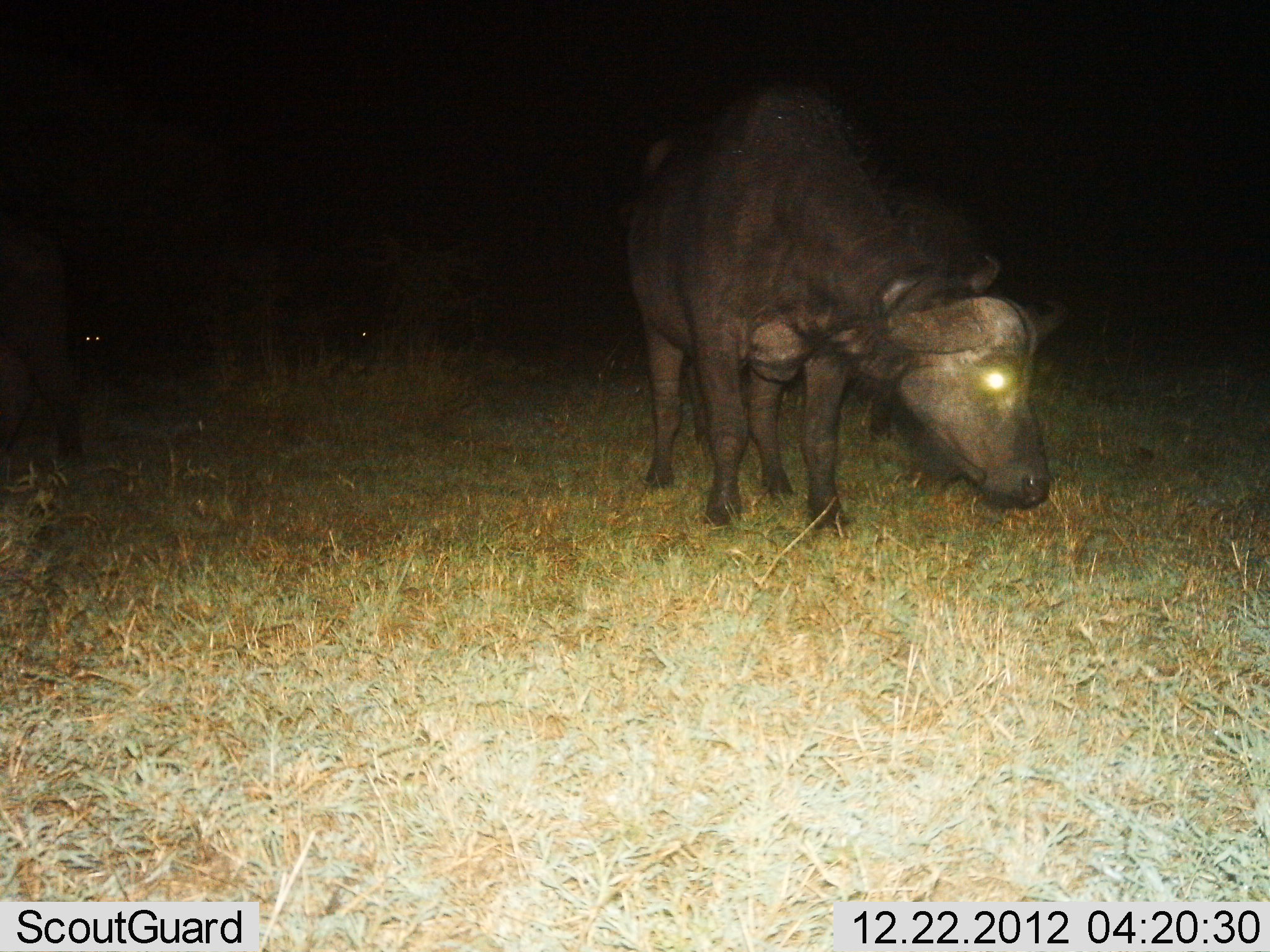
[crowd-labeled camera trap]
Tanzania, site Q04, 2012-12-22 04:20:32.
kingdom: Animalia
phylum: Chordata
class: Mammalia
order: Artiodactyla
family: Bovidae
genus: Syncerus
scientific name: Syncerus caffer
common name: cape buffalo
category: buffalo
Buffalo (cape buffalo) (Syncerus caffer), count 1. Behavior (volunteer vote fractions): standing 67%, resting 0%, moving 9%, interacting 0%. Young present (vote fraction): 0%. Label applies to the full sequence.